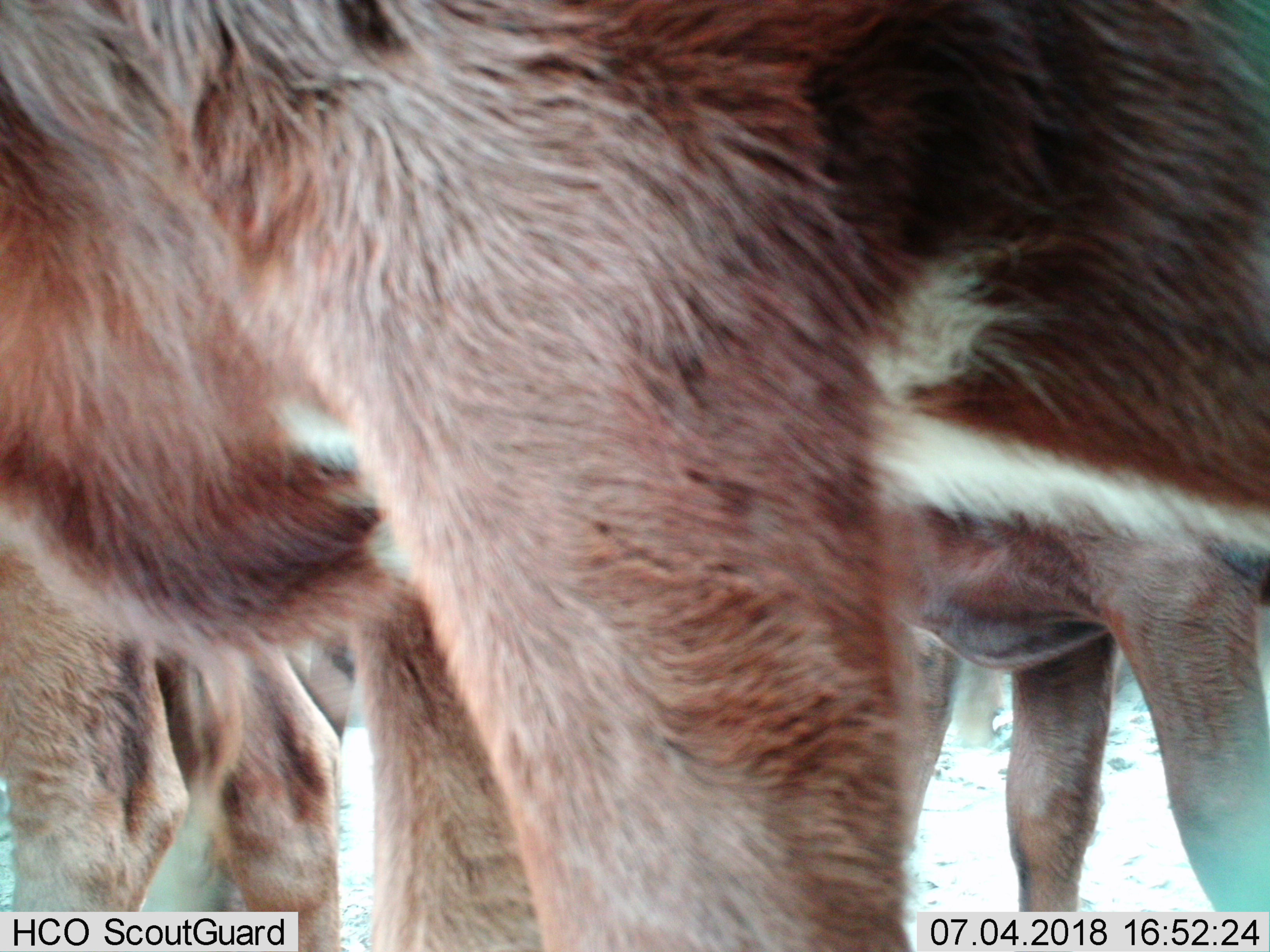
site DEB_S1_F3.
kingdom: Animalia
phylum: Chordata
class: Mammalia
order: Artiodactyla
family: Bovidae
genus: Aepyceros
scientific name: Aepyceros melampus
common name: impala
Impala (Aepyceros melampus), count 3. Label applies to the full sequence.